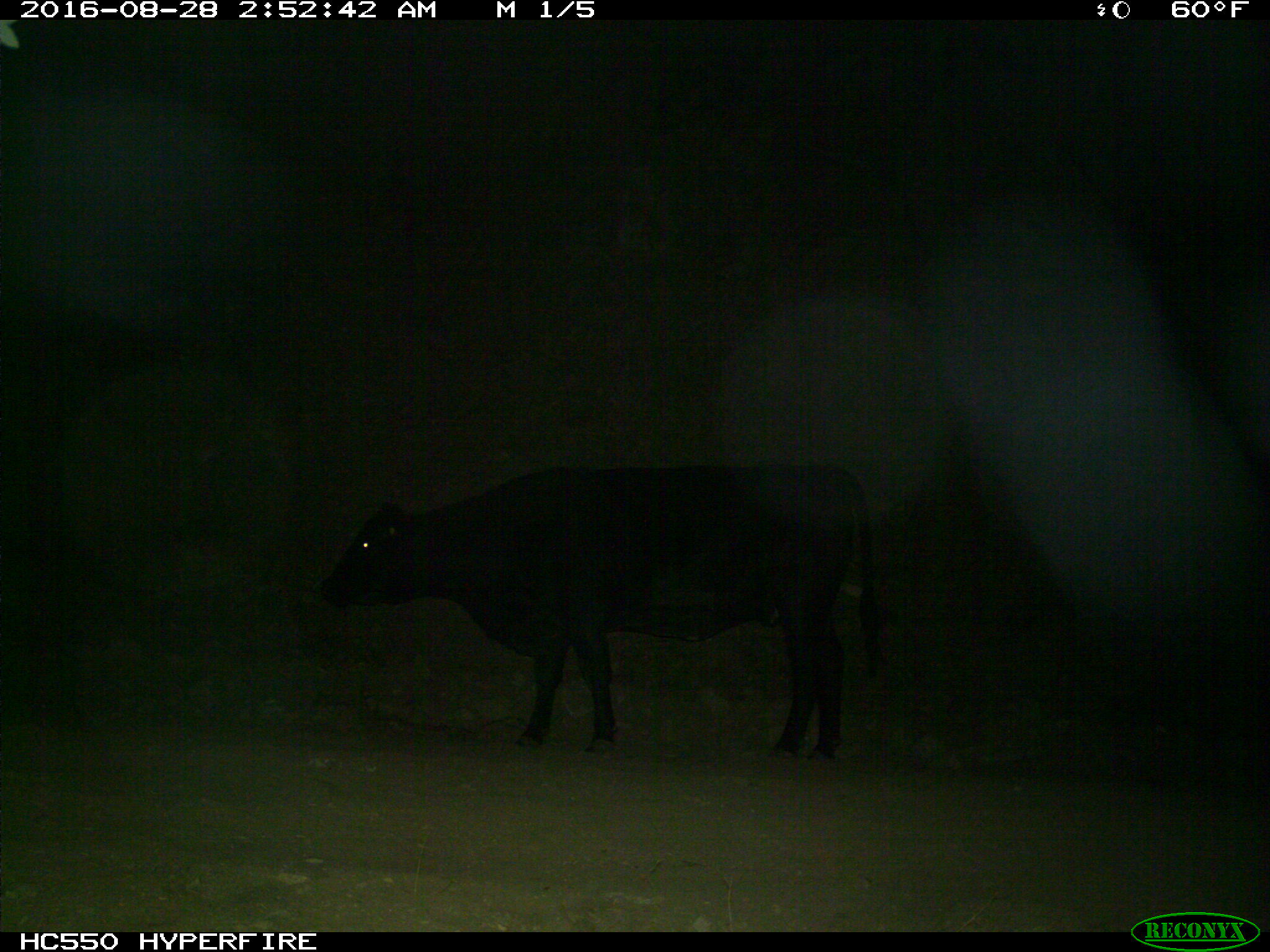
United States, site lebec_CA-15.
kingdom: Animalia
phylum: Chordata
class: Mammalia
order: Artiodactyla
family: Bovidae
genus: Bos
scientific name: Bos taurus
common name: domestic cow